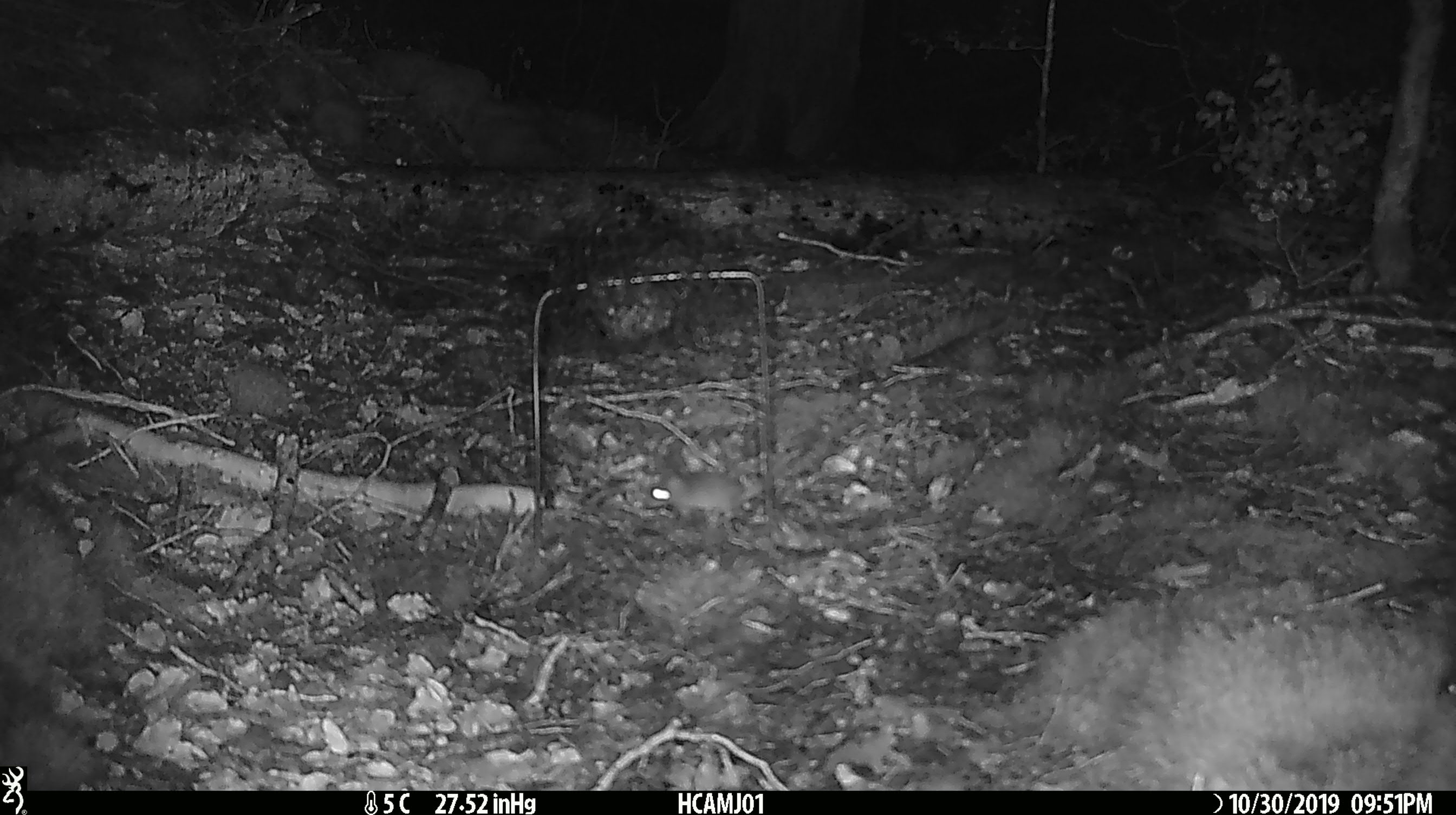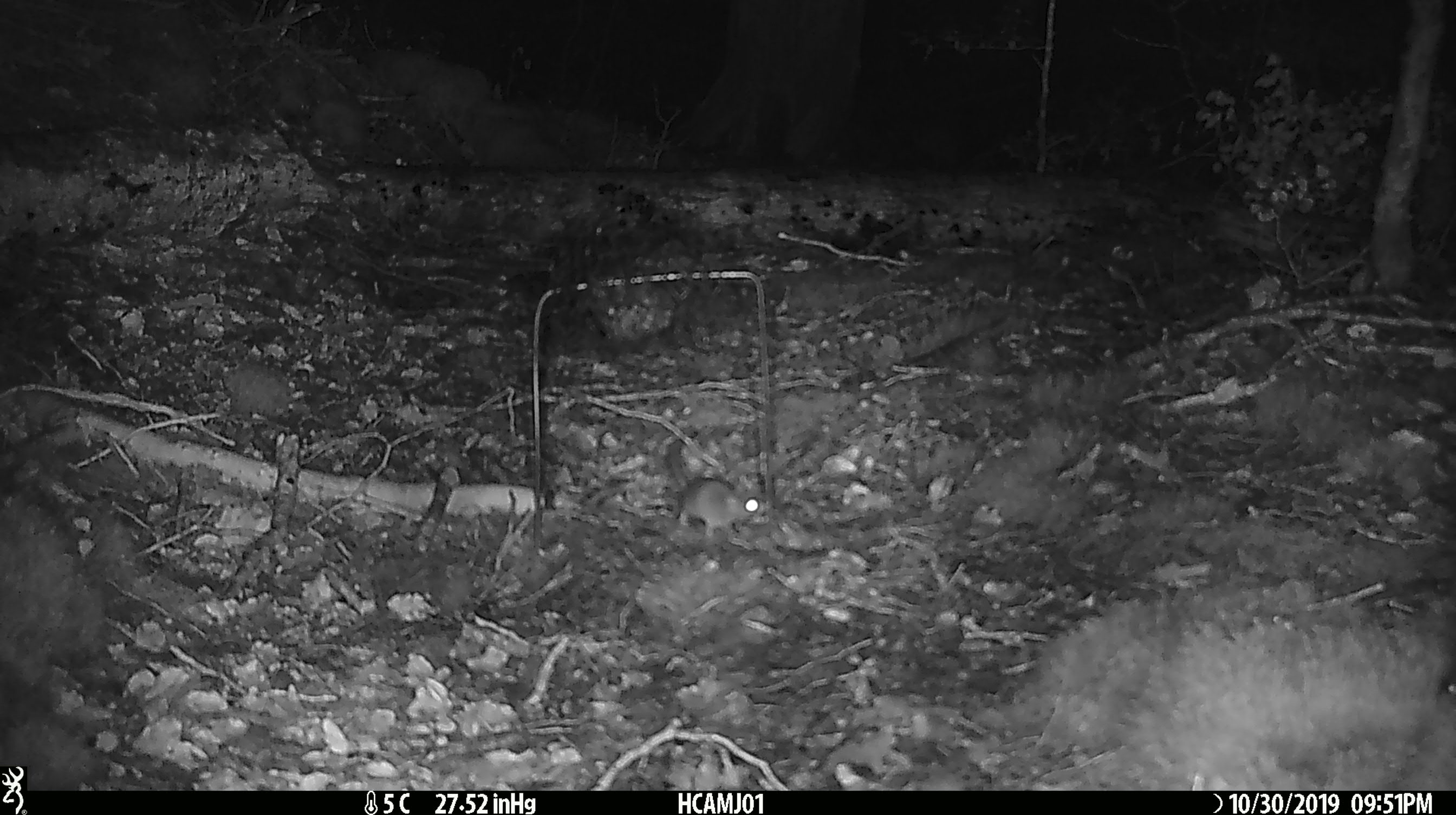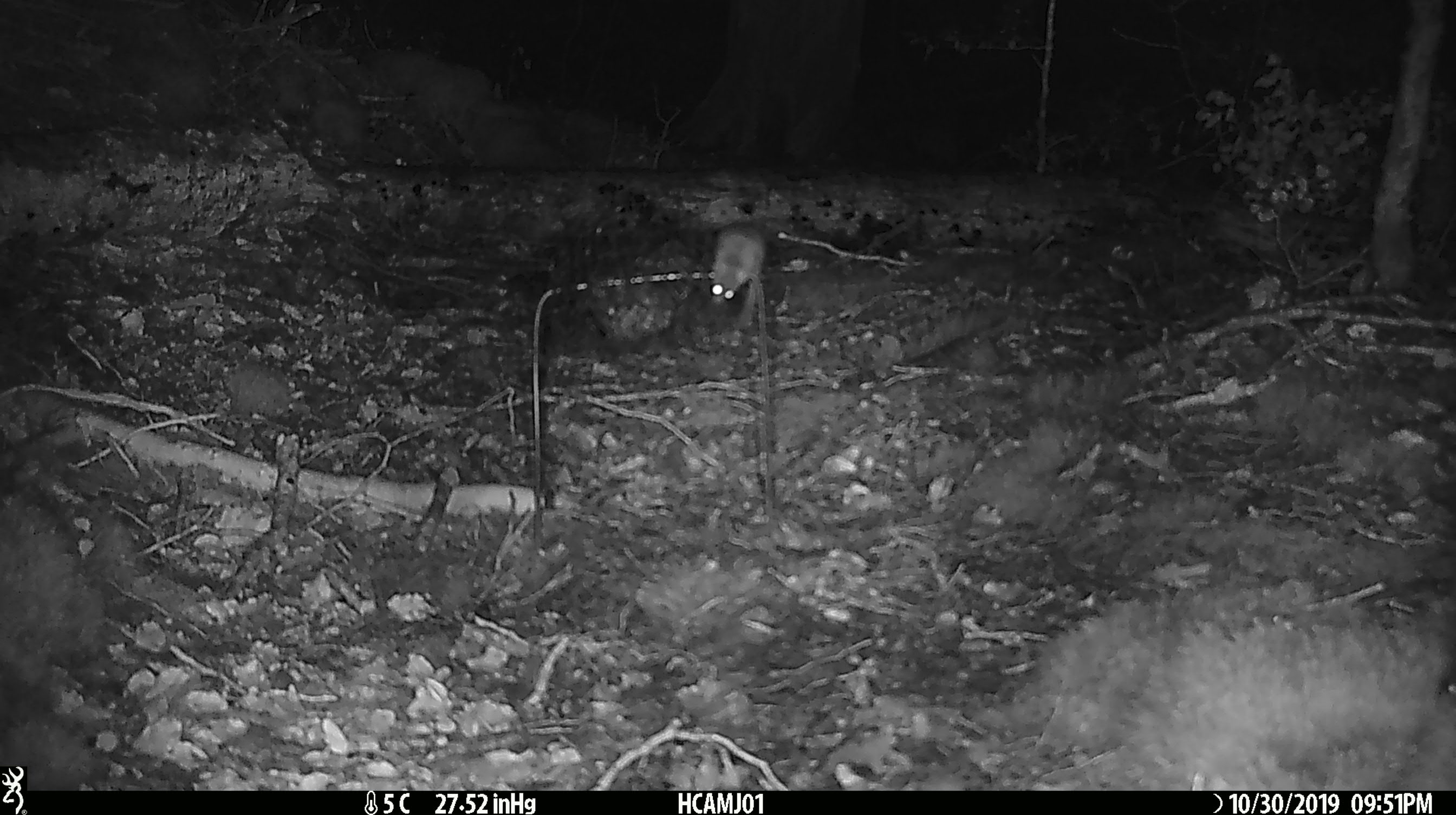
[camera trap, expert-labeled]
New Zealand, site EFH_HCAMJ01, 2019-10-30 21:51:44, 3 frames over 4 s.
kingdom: Animalia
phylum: Chordata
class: Mammalia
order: Rodentia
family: Muridae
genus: Mus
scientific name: Mus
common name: mouse